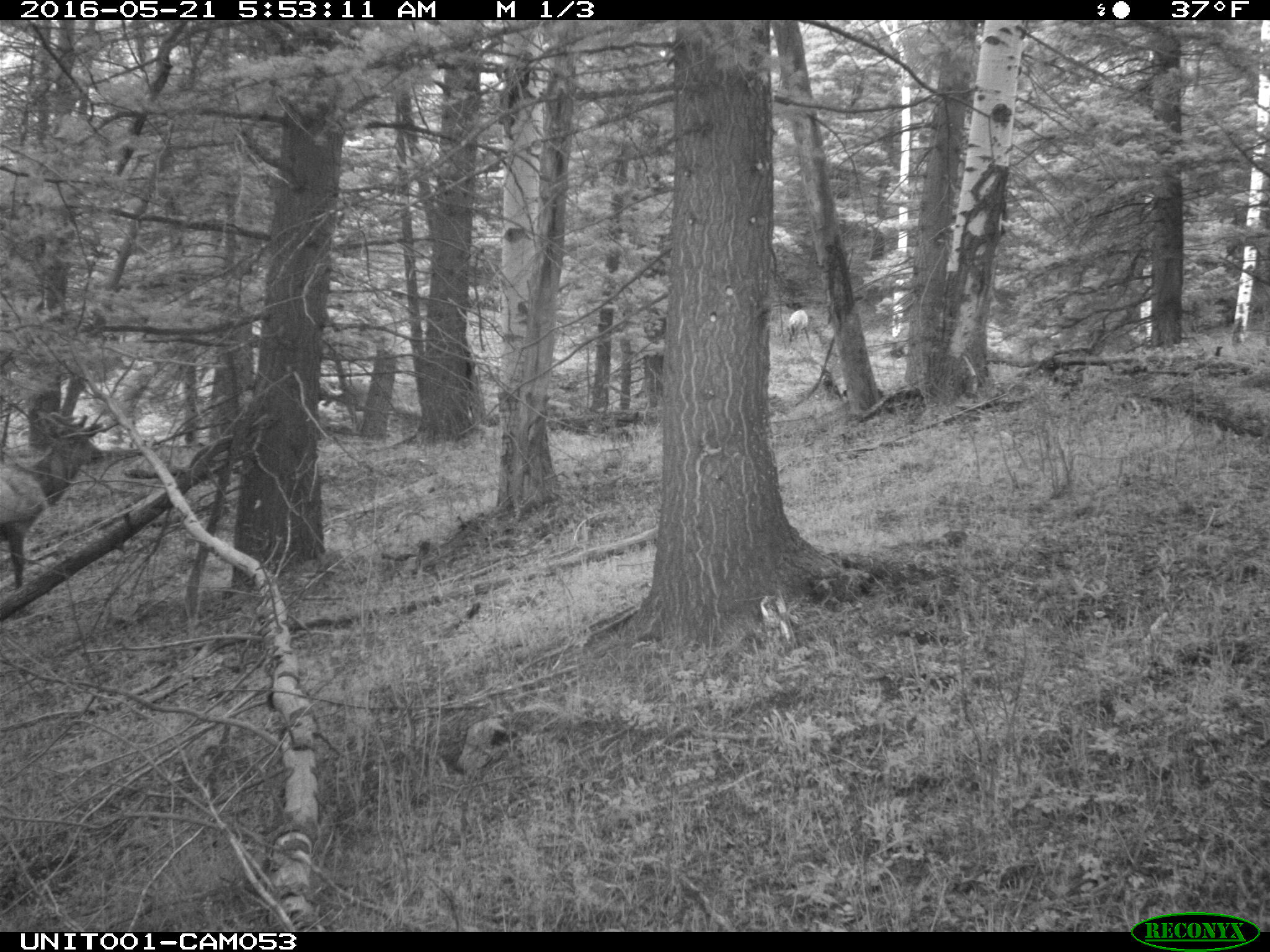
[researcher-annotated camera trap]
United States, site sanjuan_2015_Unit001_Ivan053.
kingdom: Animalia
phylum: Chordata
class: Mammalia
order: Artiodactyla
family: Cervidae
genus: Cervus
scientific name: Cervus elaphus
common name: red deer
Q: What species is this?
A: Cervus elaphus (red deer).